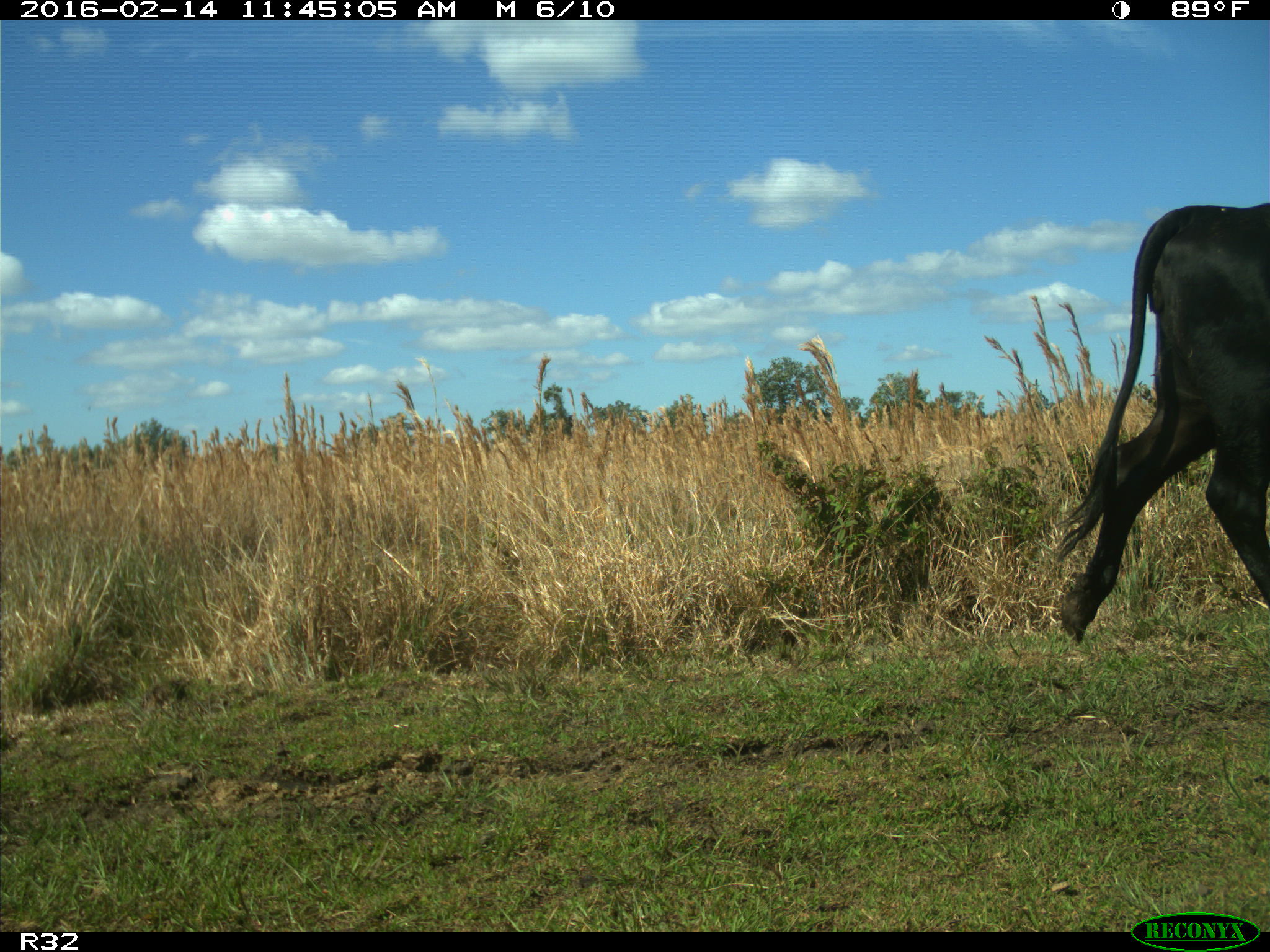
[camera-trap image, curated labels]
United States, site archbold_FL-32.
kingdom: Animalia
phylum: Chordata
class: Mammalia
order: Artiodactyla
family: Bovidae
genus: Bos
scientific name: Bos taurus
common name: domestic cow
Bos taurus (domestic cow).